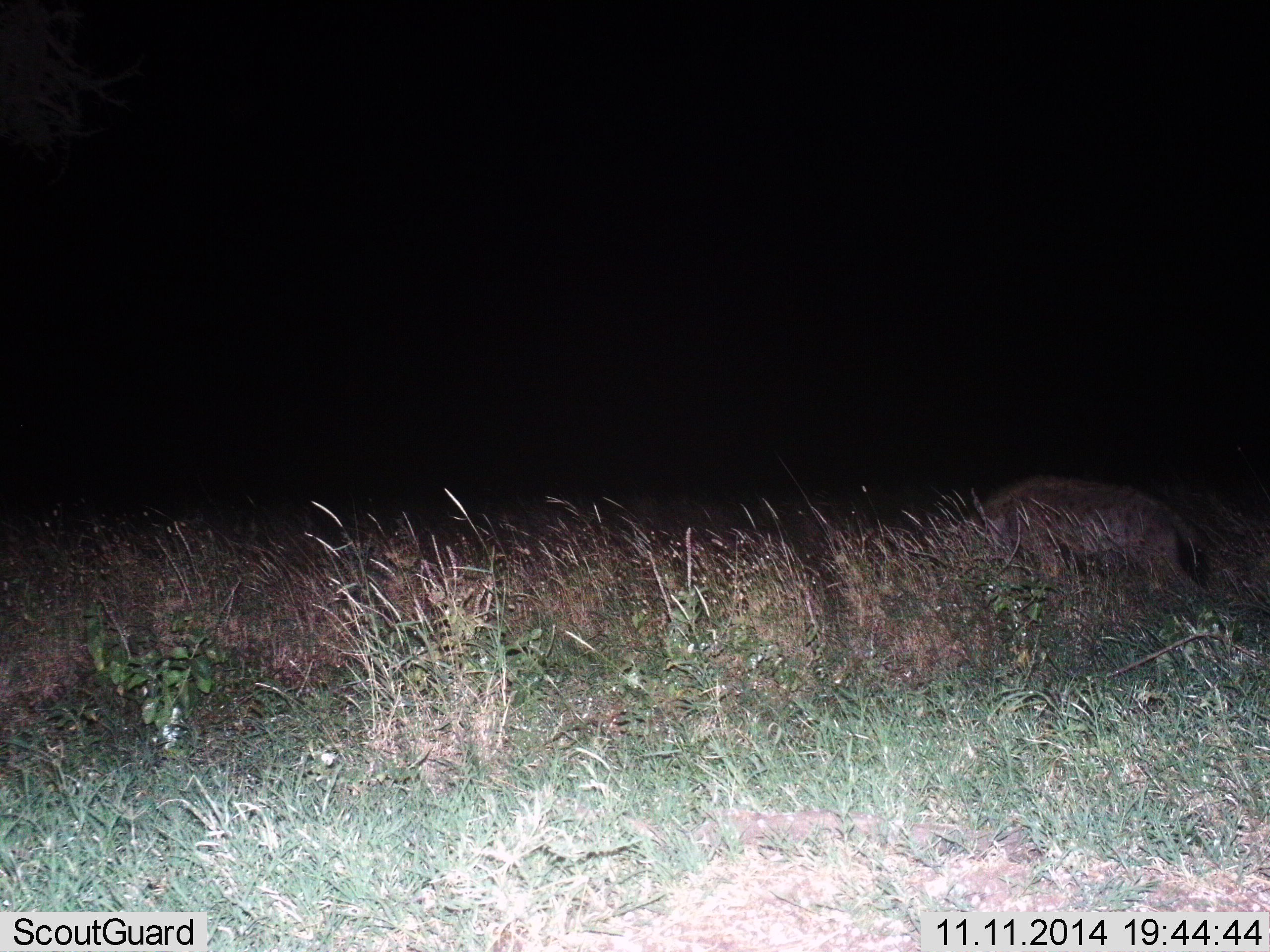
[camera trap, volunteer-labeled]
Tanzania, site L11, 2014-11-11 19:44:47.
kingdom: Animalia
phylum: Chordata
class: Mammalia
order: Carnivora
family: Hyaenidae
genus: Crocuta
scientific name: Crocuta crocuta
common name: spotted hyena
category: hyenaspotted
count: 1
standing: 20%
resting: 0%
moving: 60%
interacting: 10%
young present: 0%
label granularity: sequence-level